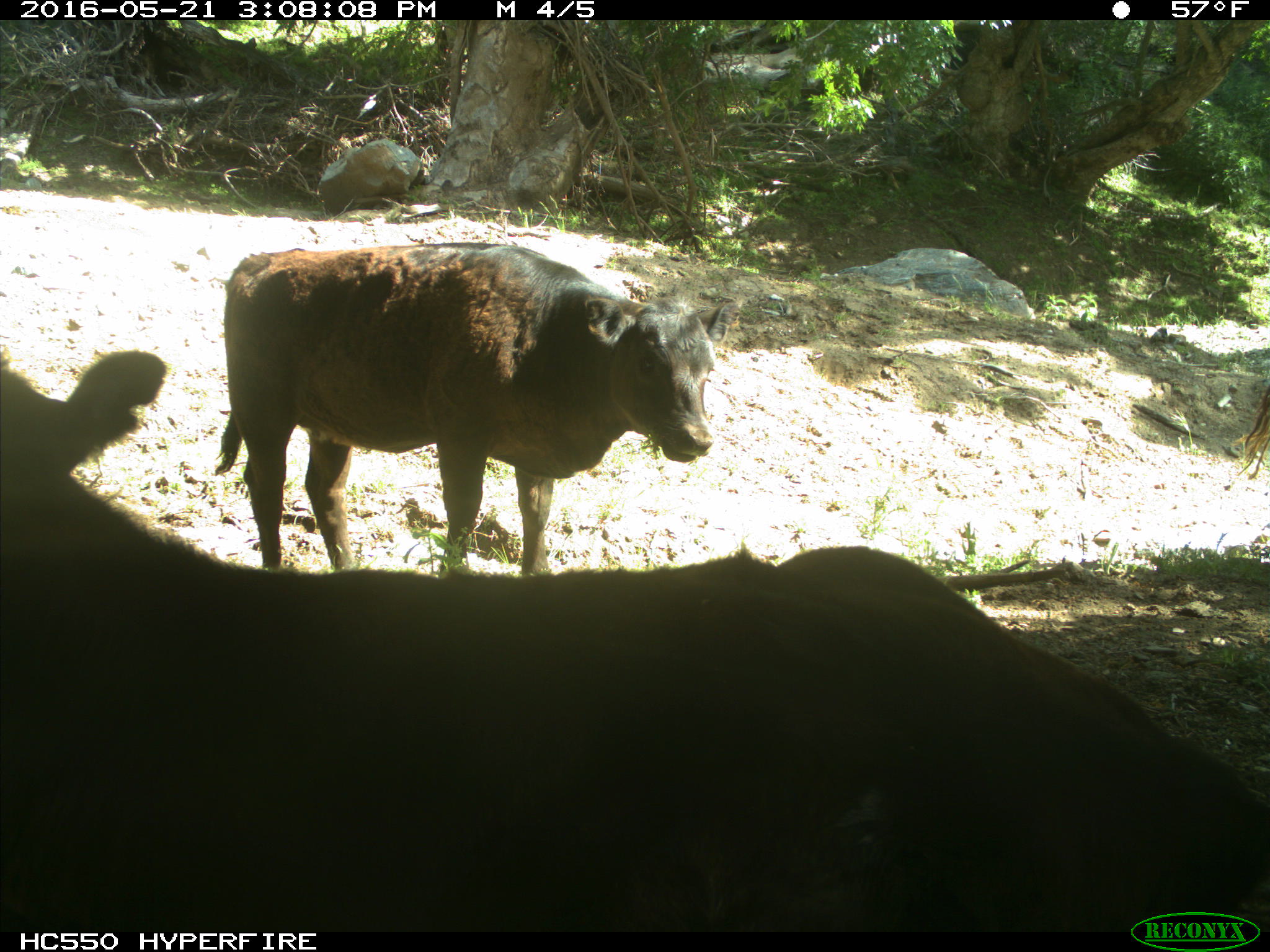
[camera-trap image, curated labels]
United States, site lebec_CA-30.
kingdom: Animalia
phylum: Chordata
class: Mammalia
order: Artiodactyla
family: Bovidae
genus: Bos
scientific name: Bos taurus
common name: domestic cow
Bos taurus (domestic cow).